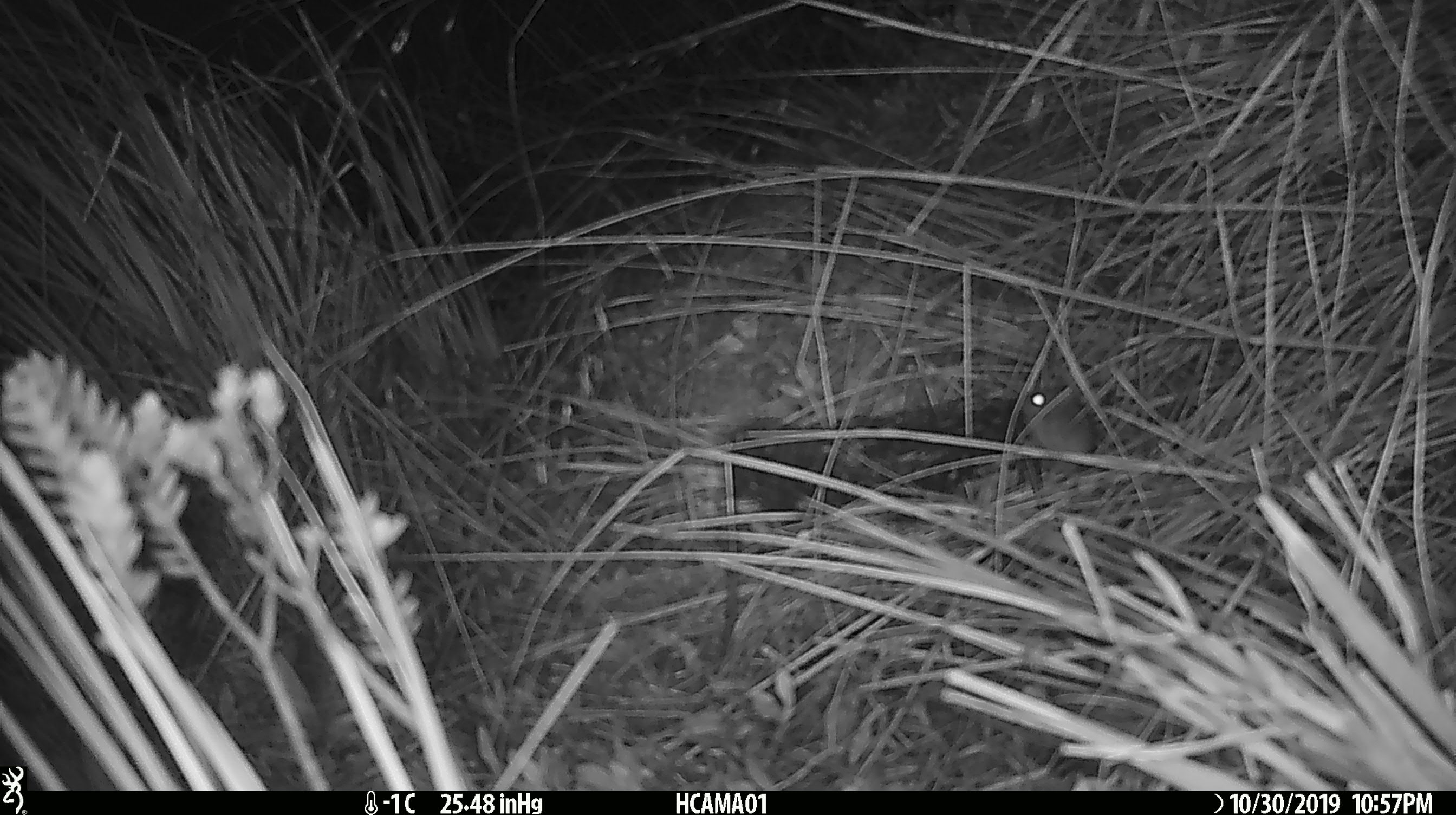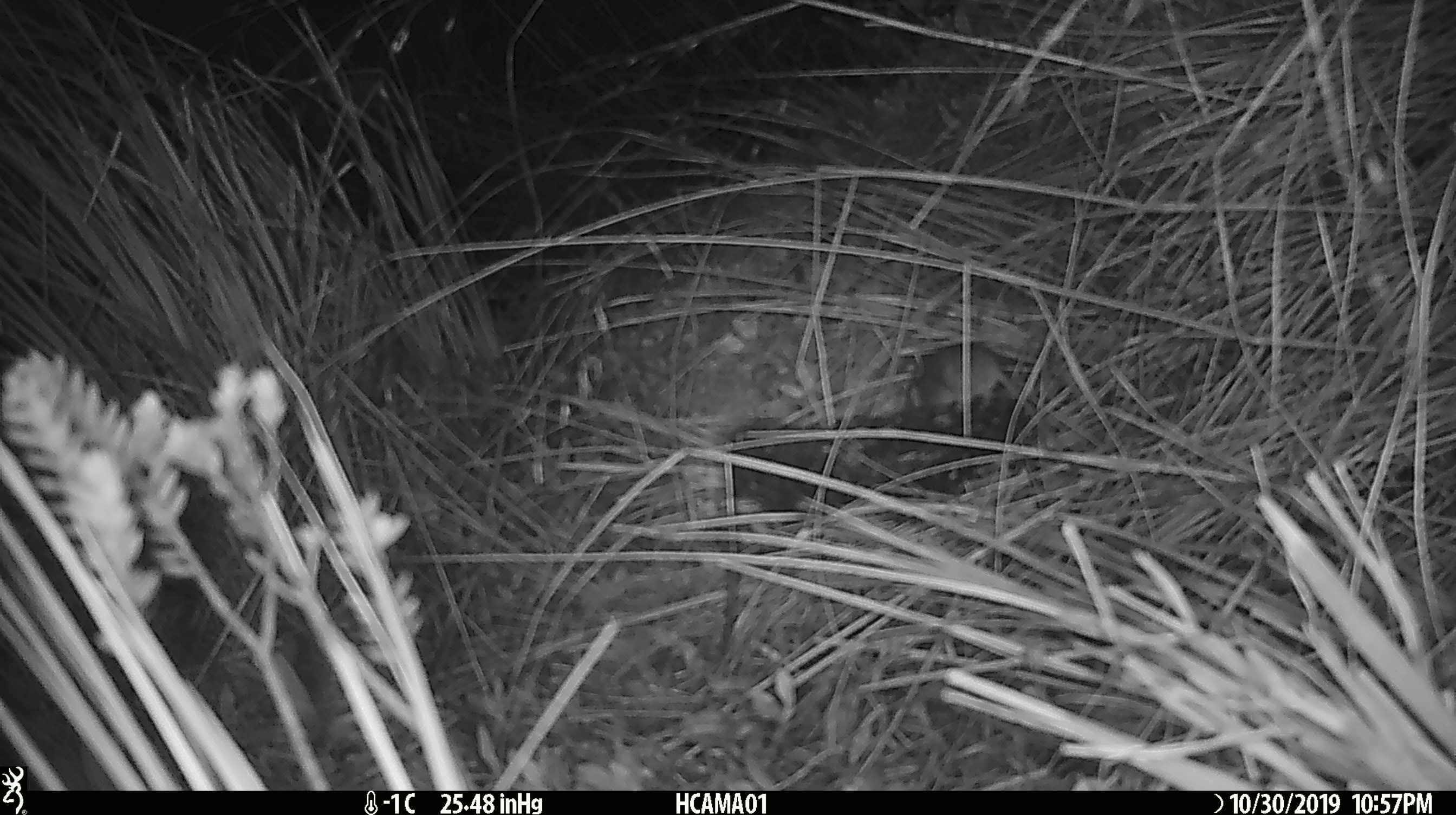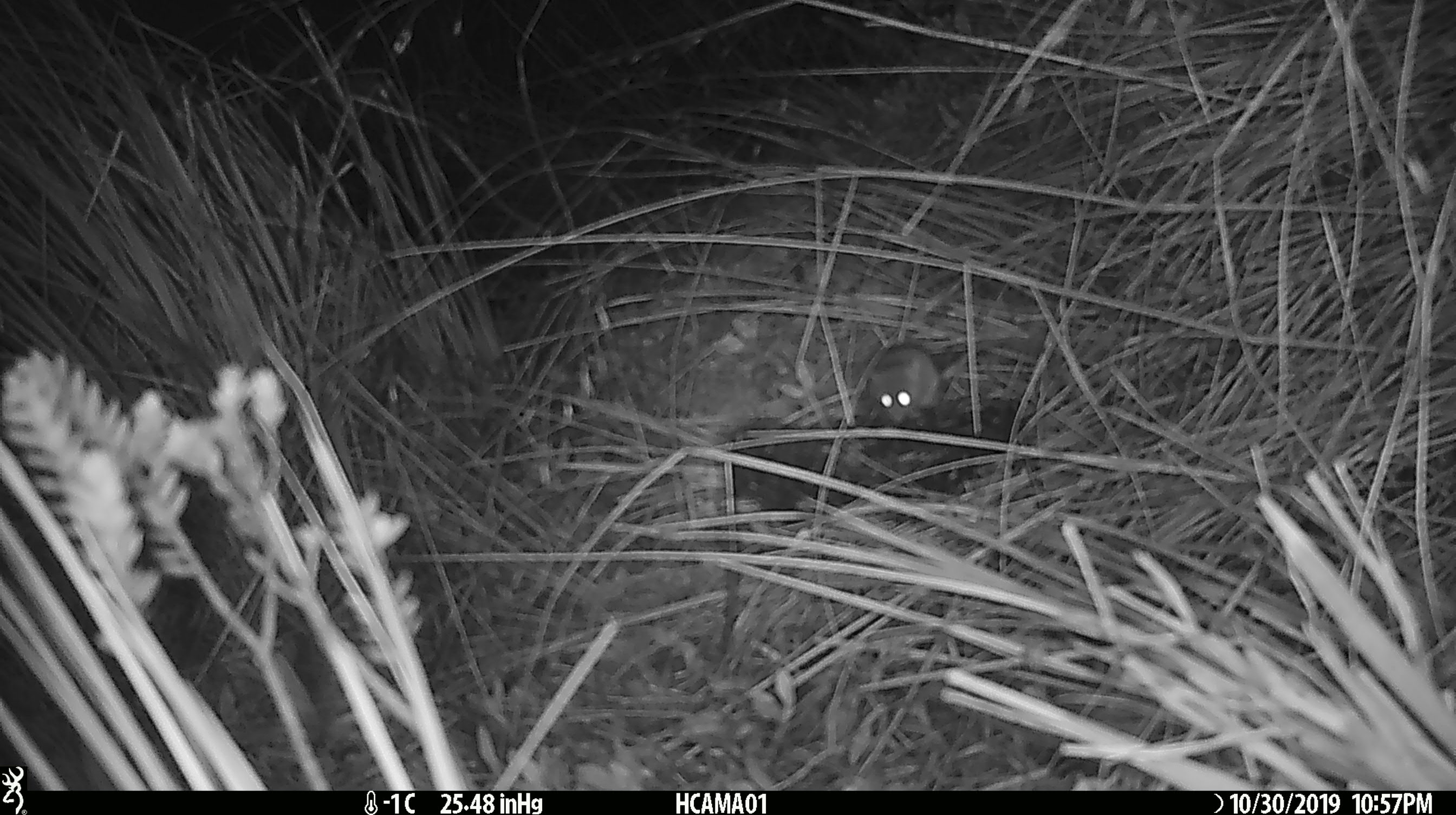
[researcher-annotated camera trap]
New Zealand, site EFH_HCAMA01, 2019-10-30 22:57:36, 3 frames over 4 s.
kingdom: Animalia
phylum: Chordata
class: Mammalia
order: Rodentia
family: Muridae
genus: Mus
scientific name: Mus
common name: mouse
Mouse (Mus).